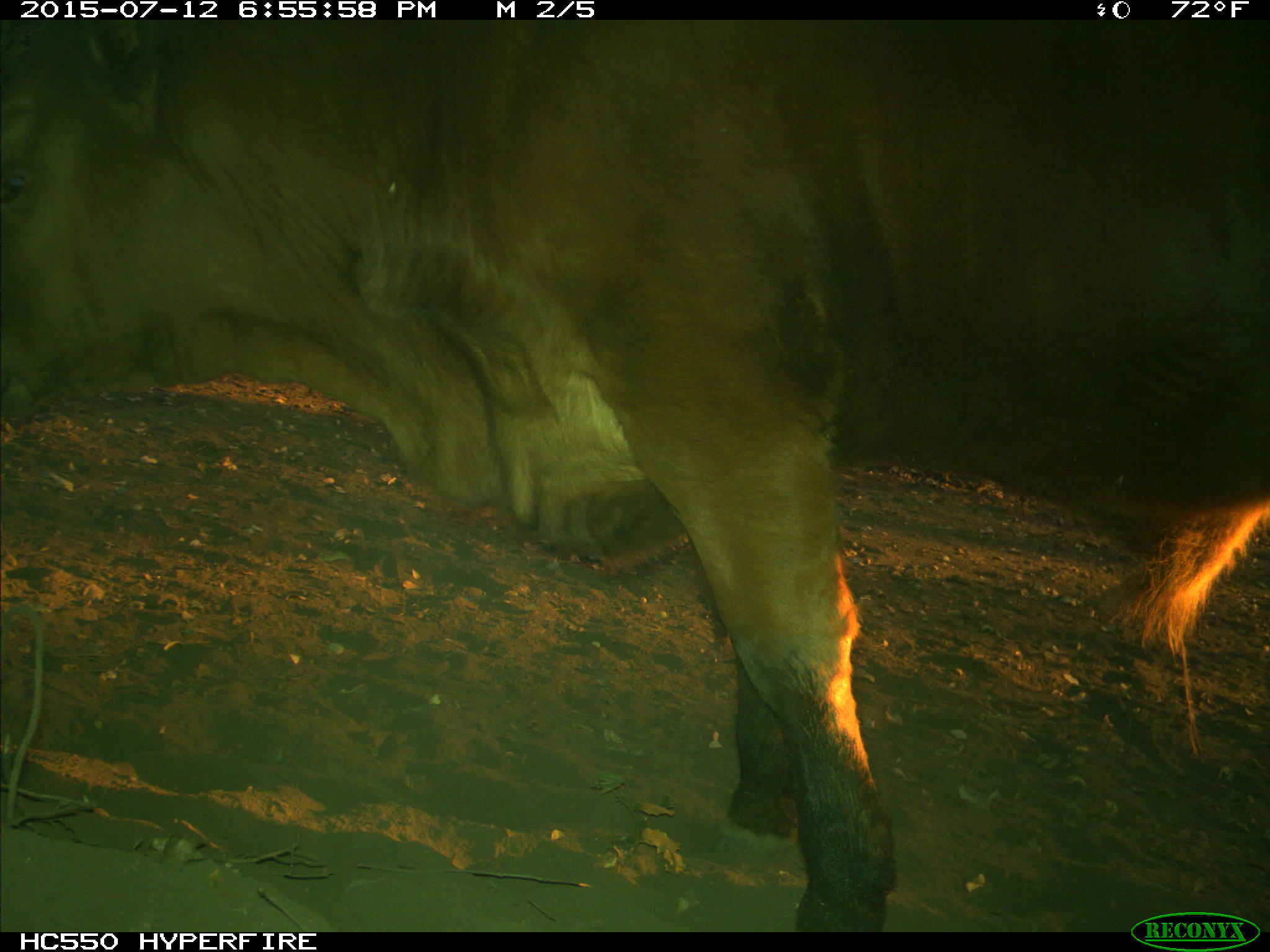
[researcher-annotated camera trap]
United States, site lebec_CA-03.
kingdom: Animalia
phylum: Chordata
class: Mammalia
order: Artiodactyla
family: Bovidae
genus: Bos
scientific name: Bos taurus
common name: domestic cow